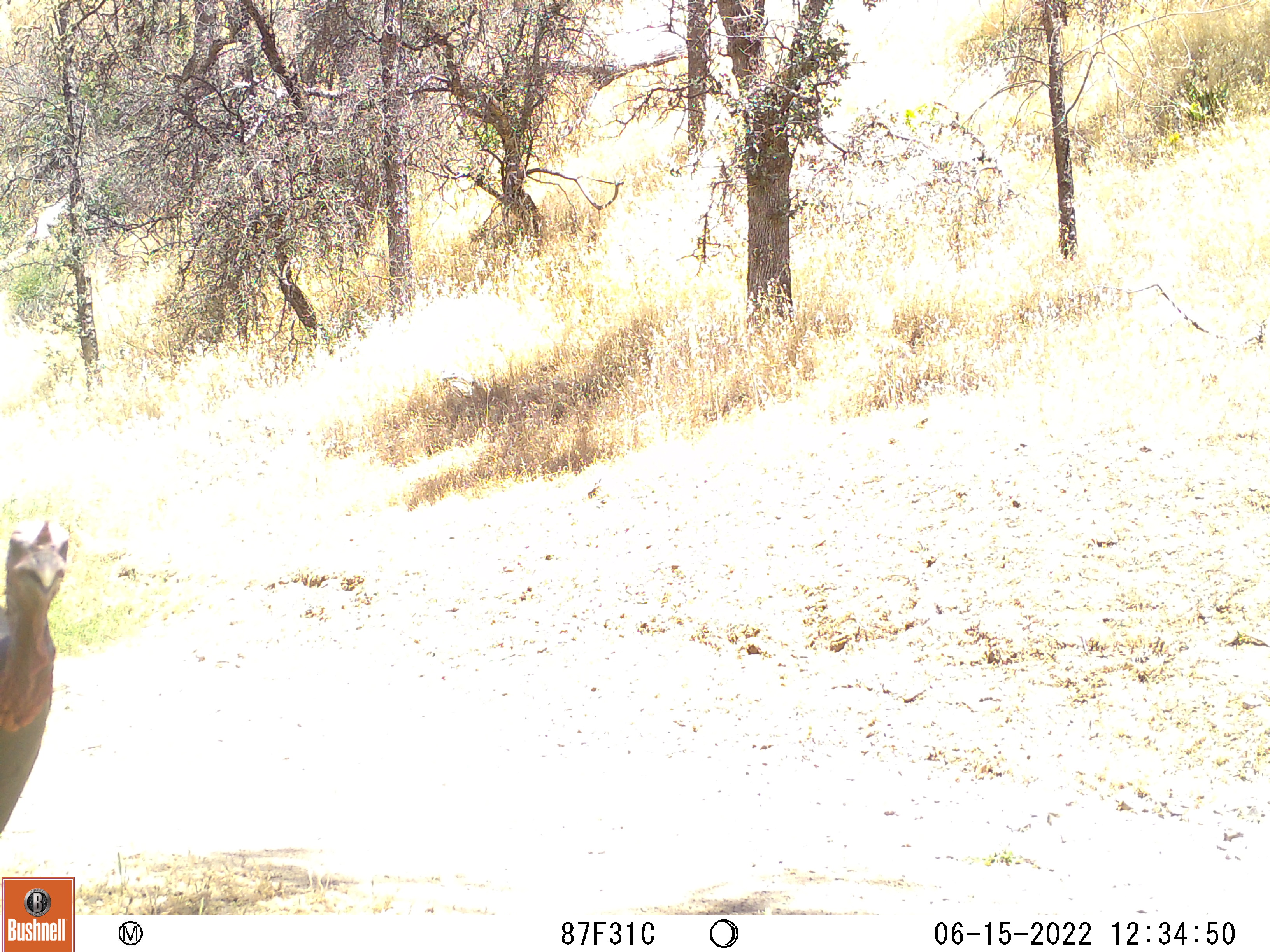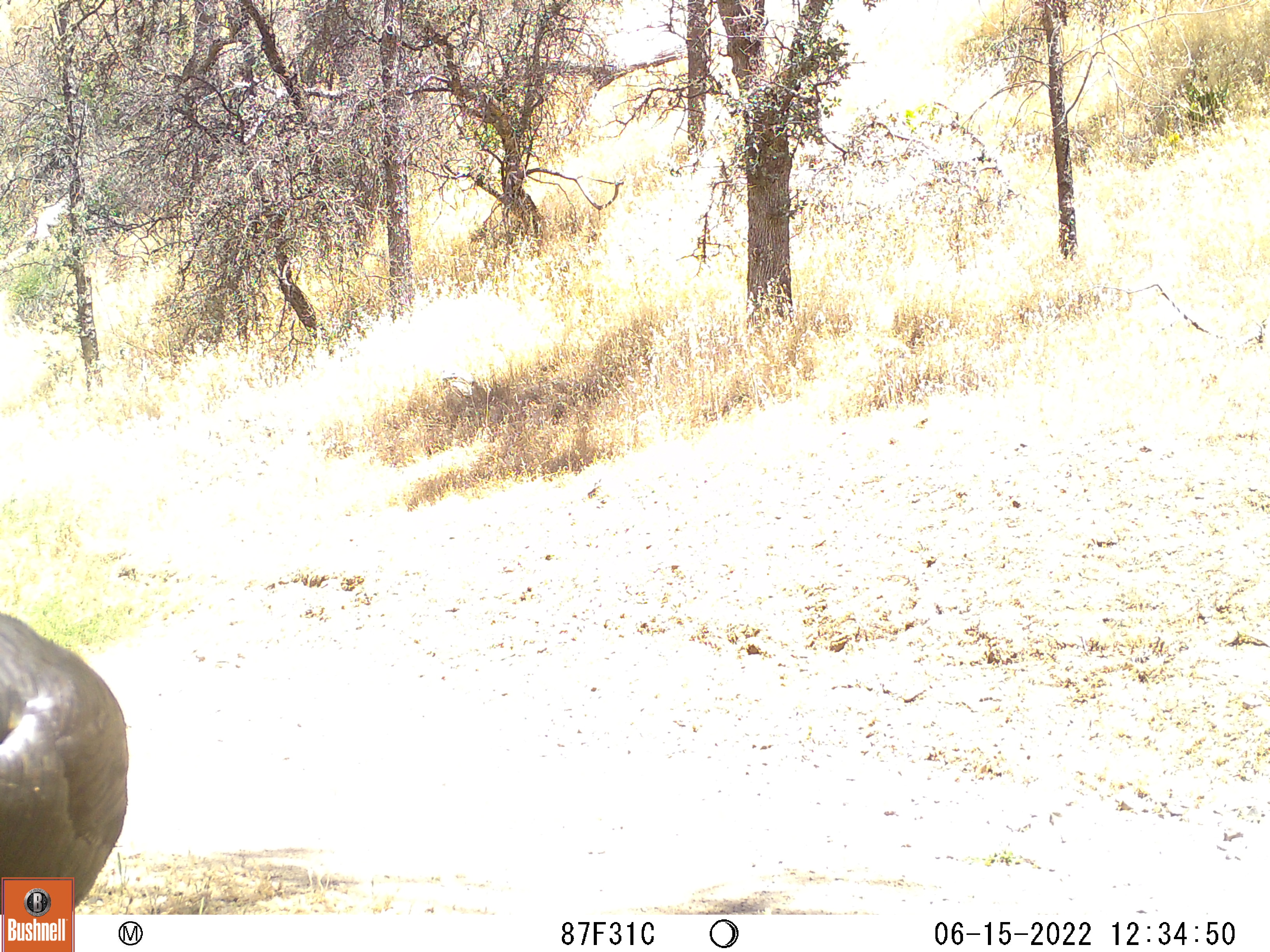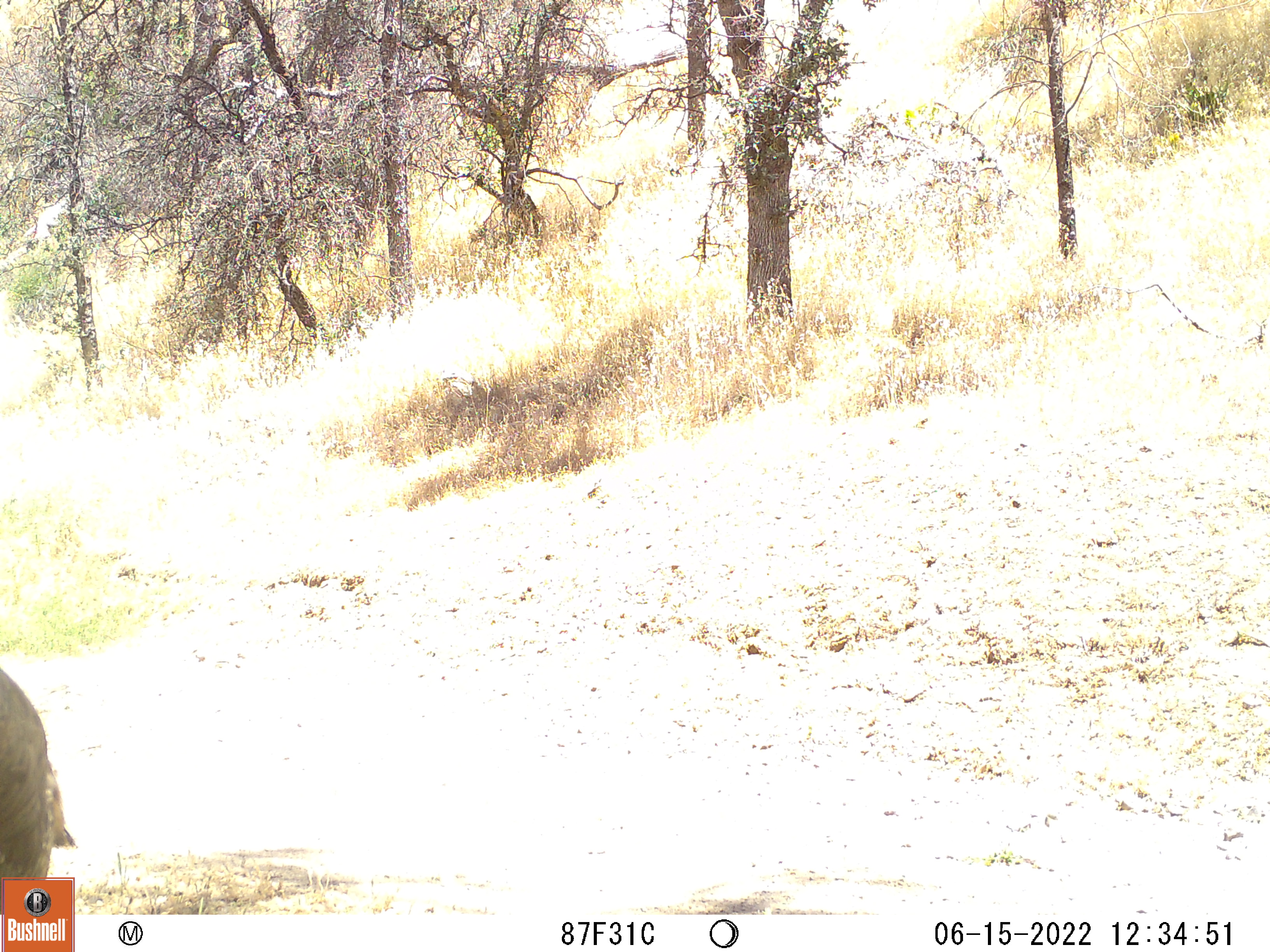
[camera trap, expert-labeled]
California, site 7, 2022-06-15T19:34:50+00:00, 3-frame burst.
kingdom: Animalia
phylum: Chordata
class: Aves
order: Galliformes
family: Phasianidae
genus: Meleagris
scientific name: Meleagris gallopavo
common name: turkey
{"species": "turkey (Meleagris gallopavo)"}